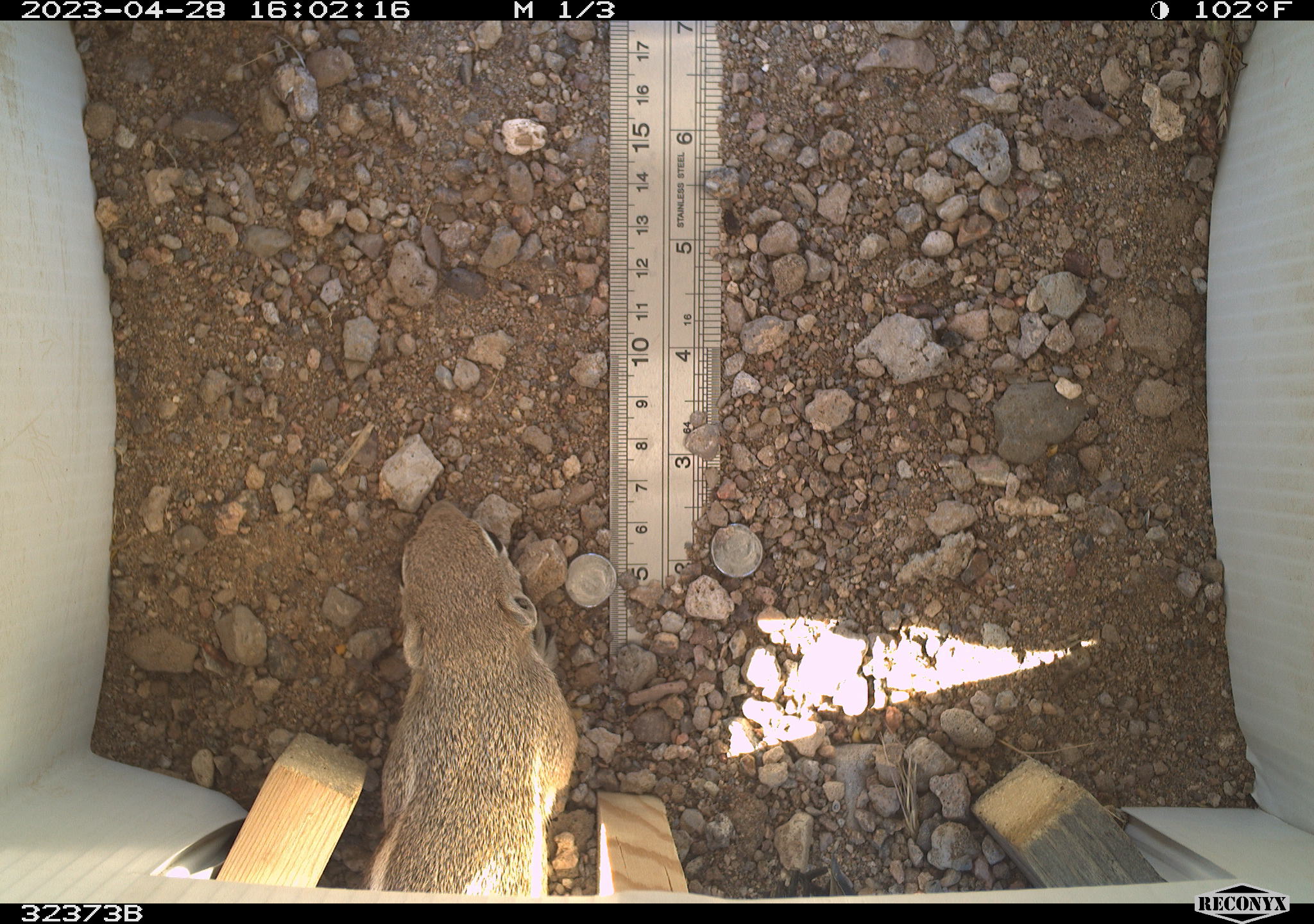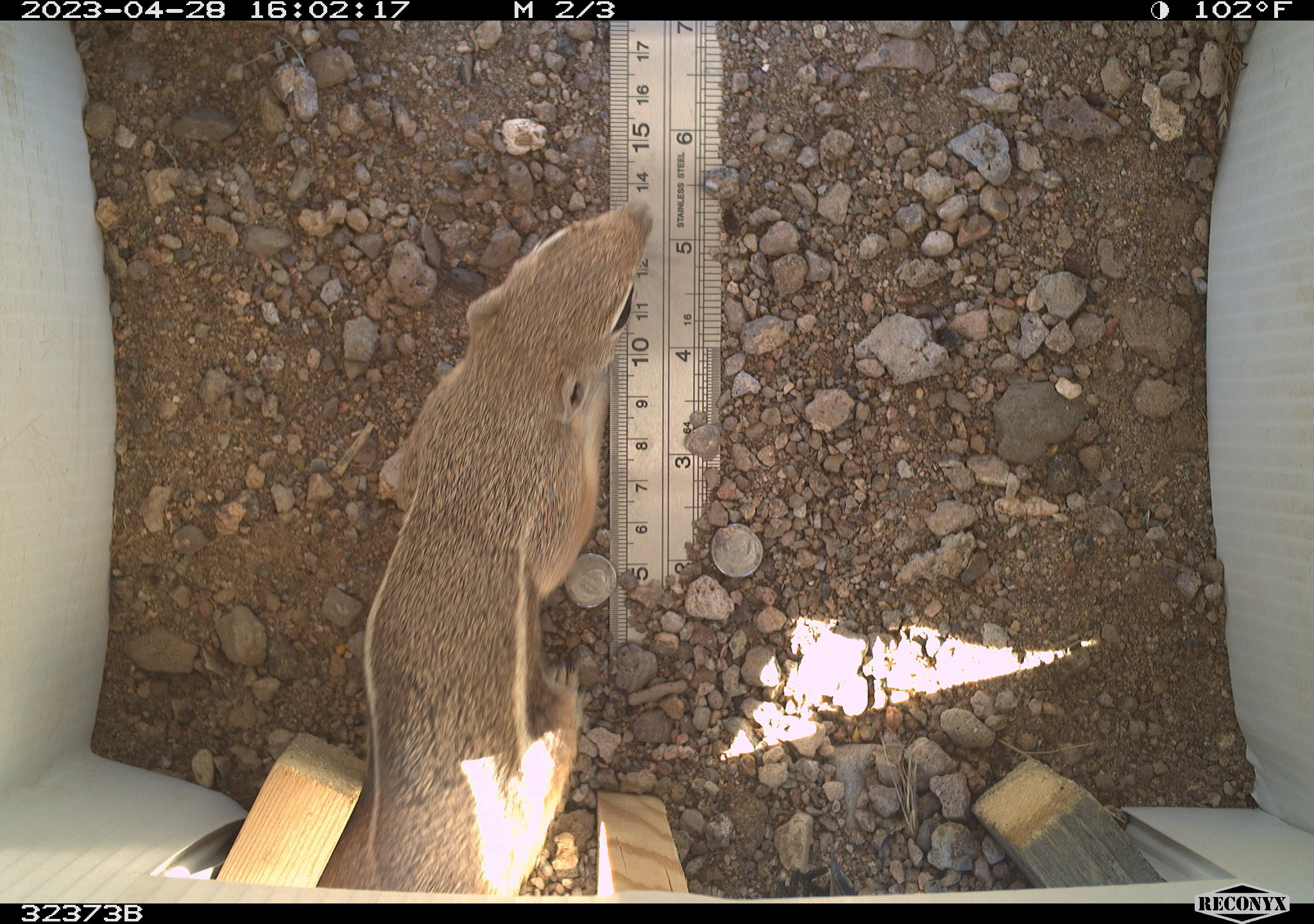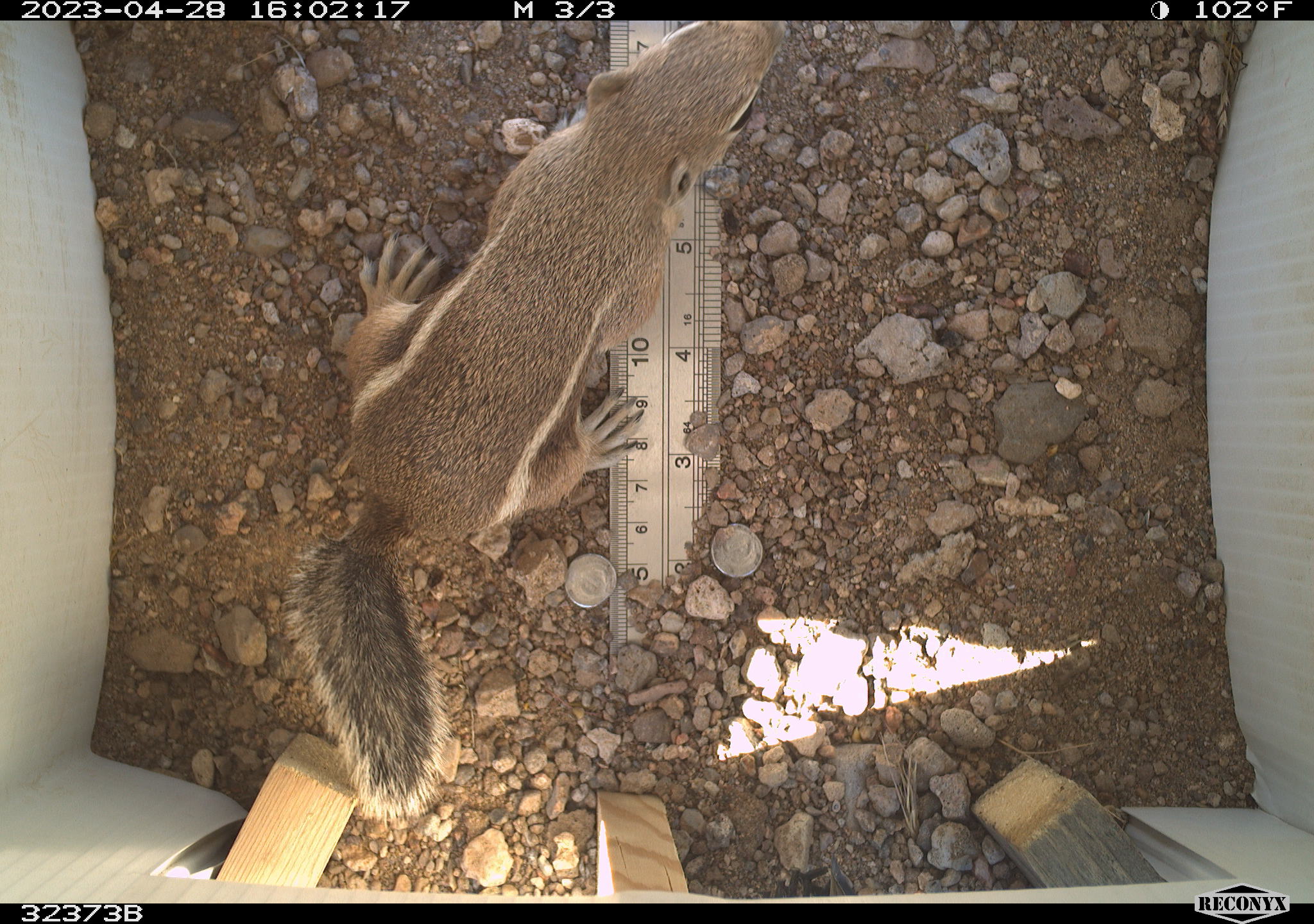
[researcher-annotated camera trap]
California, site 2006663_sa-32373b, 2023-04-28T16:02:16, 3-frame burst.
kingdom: Animalia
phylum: Chordata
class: Mammalia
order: Rodentia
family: Sciuridae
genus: Ammospermophilus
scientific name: Ammospermophilus leucurus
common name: white-tailed antelope squirrel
White-tailed antelope squirrel (Ammospermophilus leucurus).